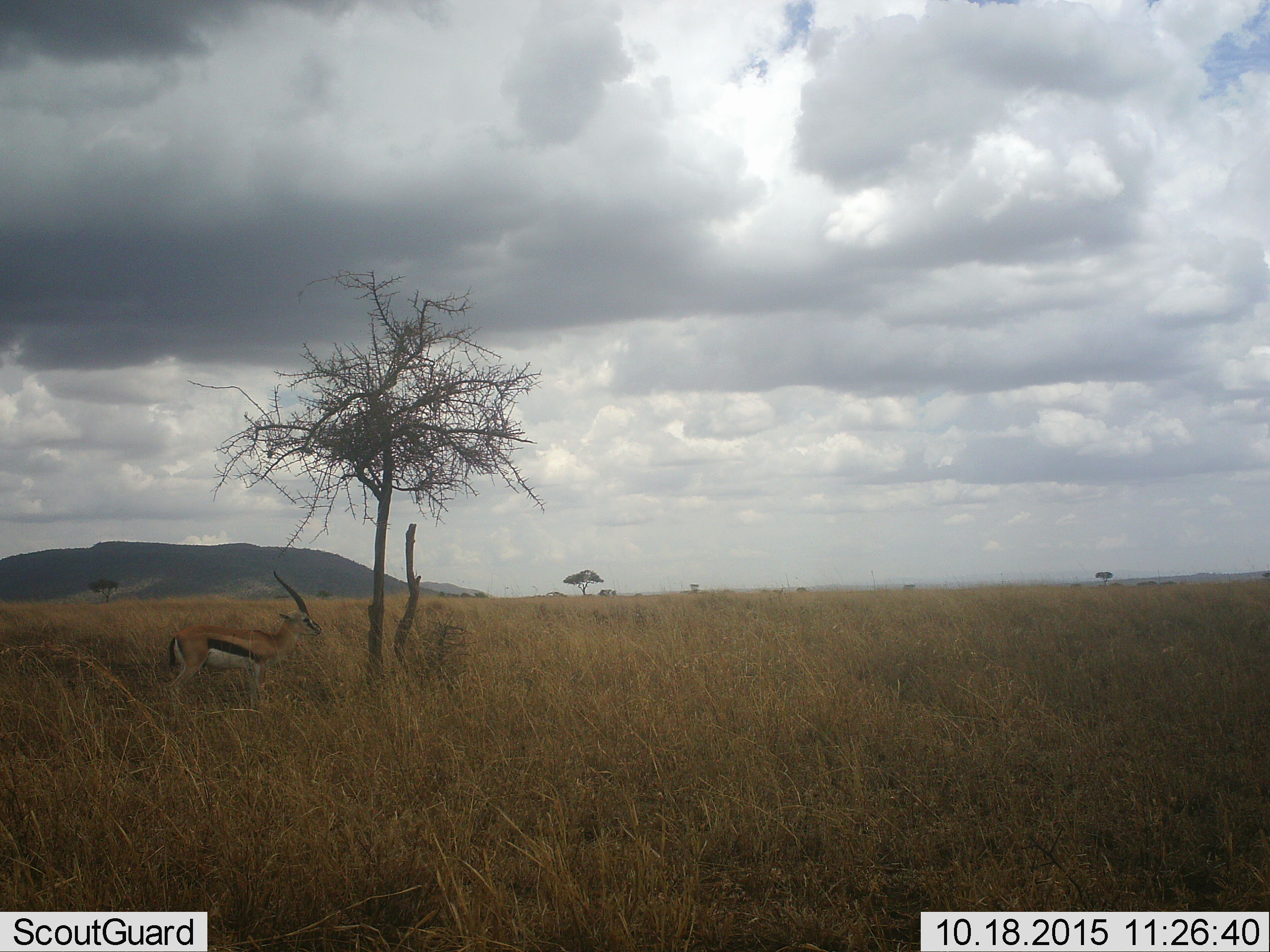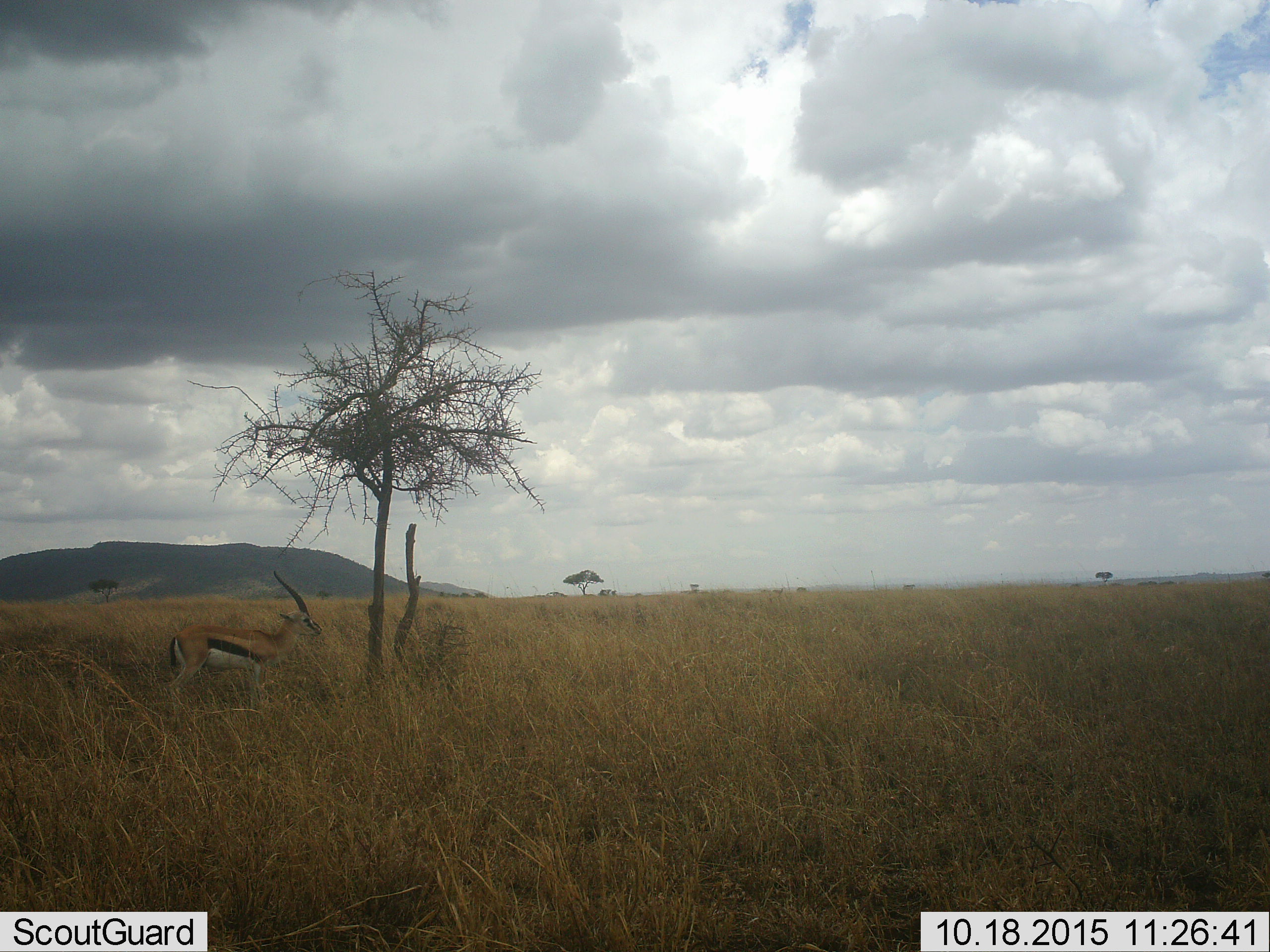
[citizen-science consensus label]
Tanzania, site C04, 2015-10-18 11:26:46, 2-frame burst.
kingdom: Animalia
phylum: Chordata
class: Mammalia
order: Artiodactyla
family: Bovidae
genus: Eudorcas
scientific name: Eudorcas thomsonii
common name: thomson's gazelle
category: gazellethomsons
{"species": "gazellethomsons (thomson's gazelle) (Eudorcas thomsonii)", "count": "1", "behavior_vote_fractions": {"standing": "100%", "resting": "8%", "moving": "0%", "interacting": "0%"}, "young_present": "0%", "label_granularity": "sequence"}